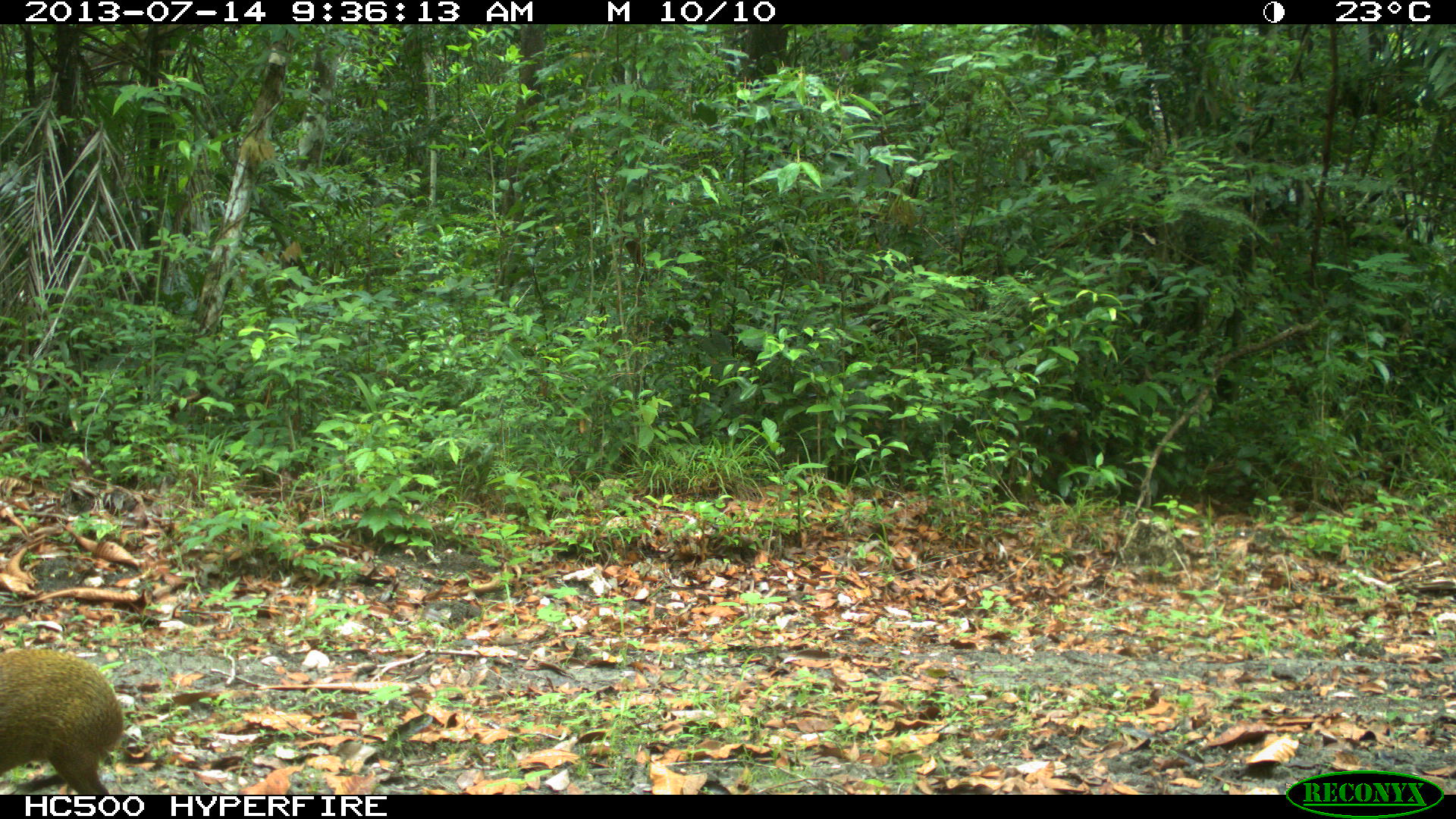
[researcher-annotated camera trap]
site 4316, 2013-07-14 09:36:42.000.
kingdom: Animalia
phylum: Chordata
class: Mammalia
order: Rodentia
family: Dasyproctidae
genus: Dasyprocta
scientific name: Dasyprocta punctata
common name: central american agouti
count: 1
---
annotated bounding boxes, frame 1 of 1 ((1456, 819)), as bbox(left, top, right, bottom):
dasyprocta punctata: bbox(0, 648, 124, 793)